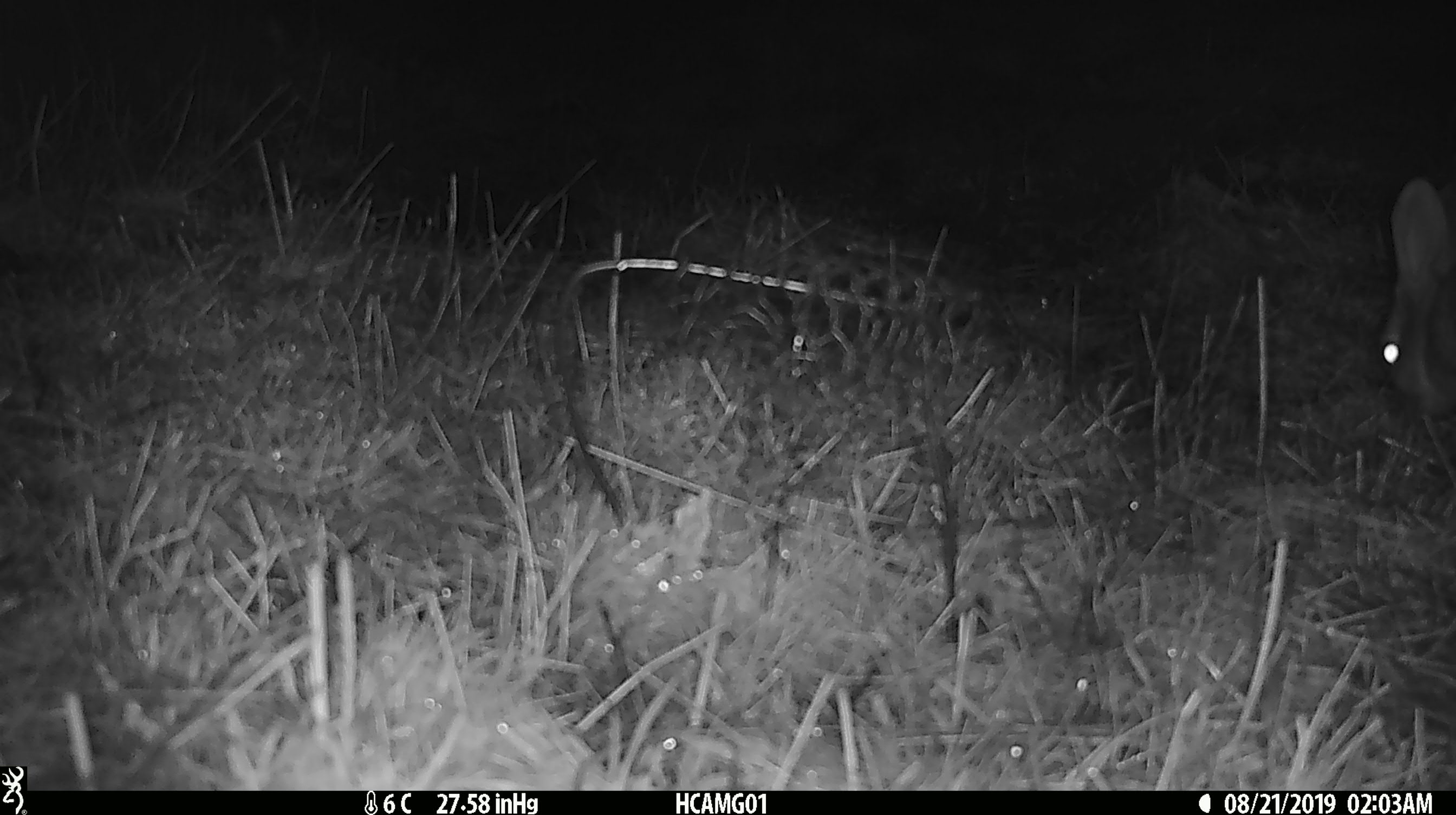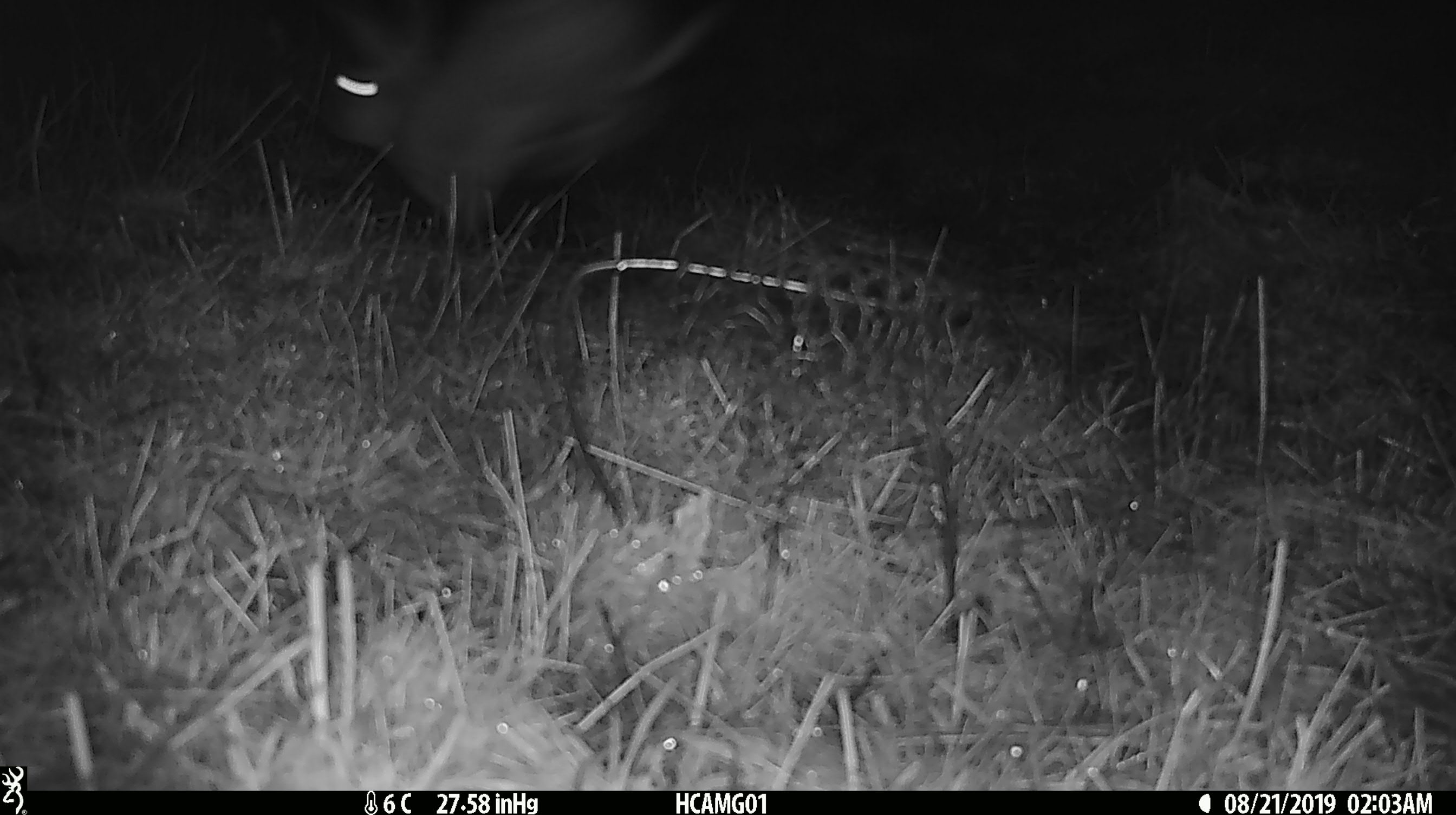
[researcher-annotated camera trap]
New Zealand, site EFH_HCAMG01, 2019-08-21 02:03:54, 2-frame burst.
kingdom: Animalia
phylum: Chordata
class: Mammalia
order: Lagomorpha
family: Leporidae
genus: Lepus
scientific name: Lepus europaeus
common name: brown hare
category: hare